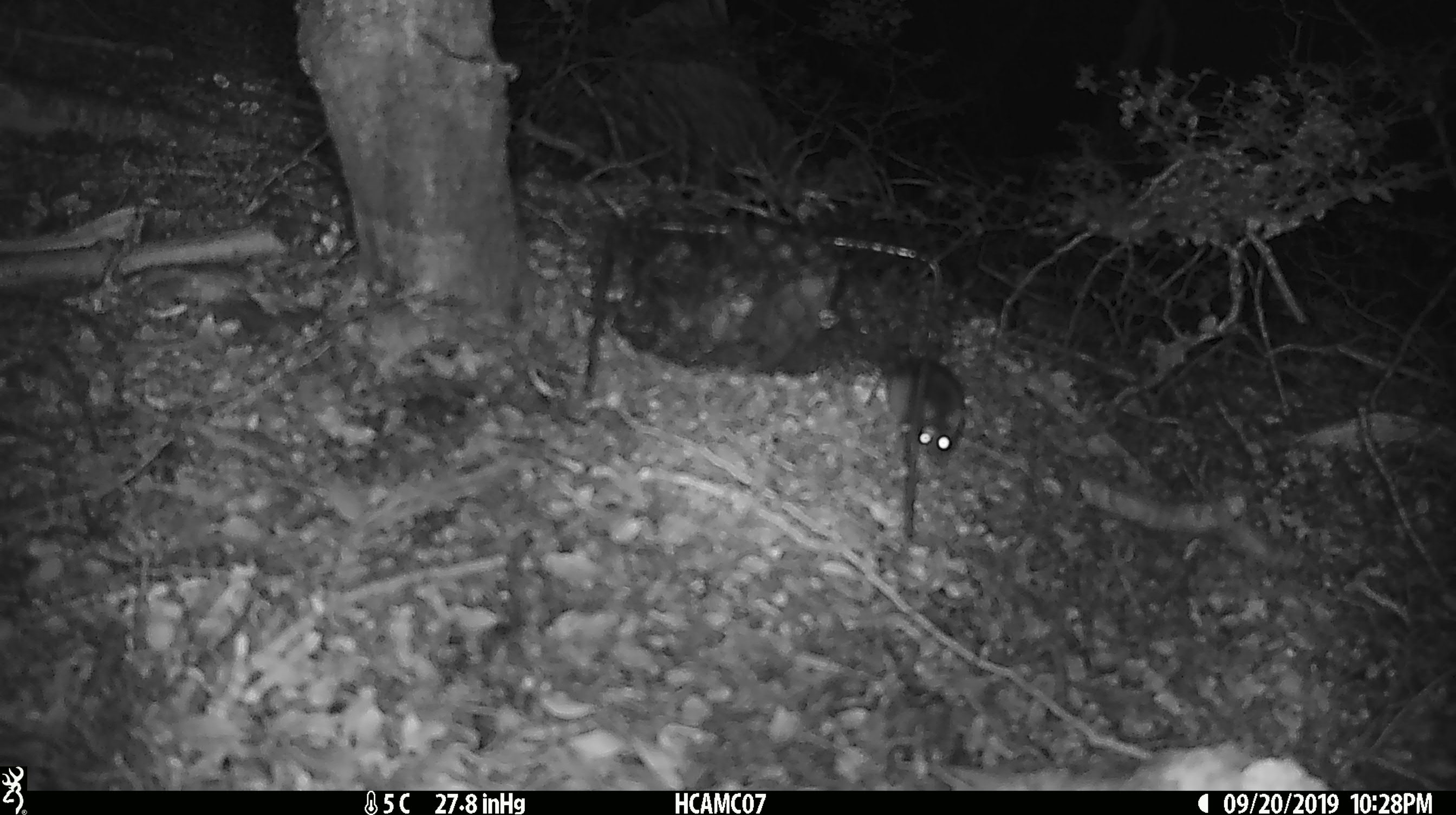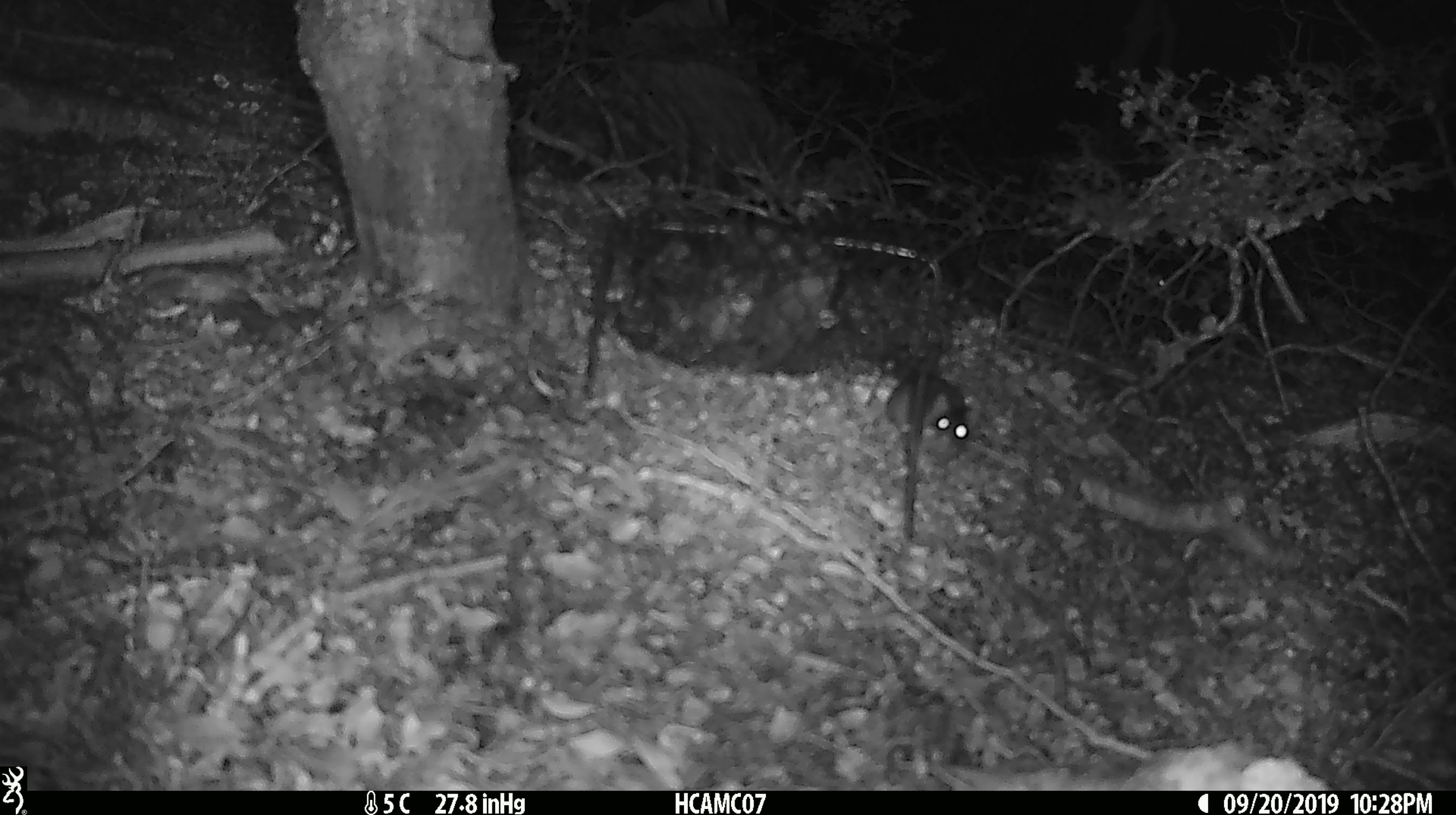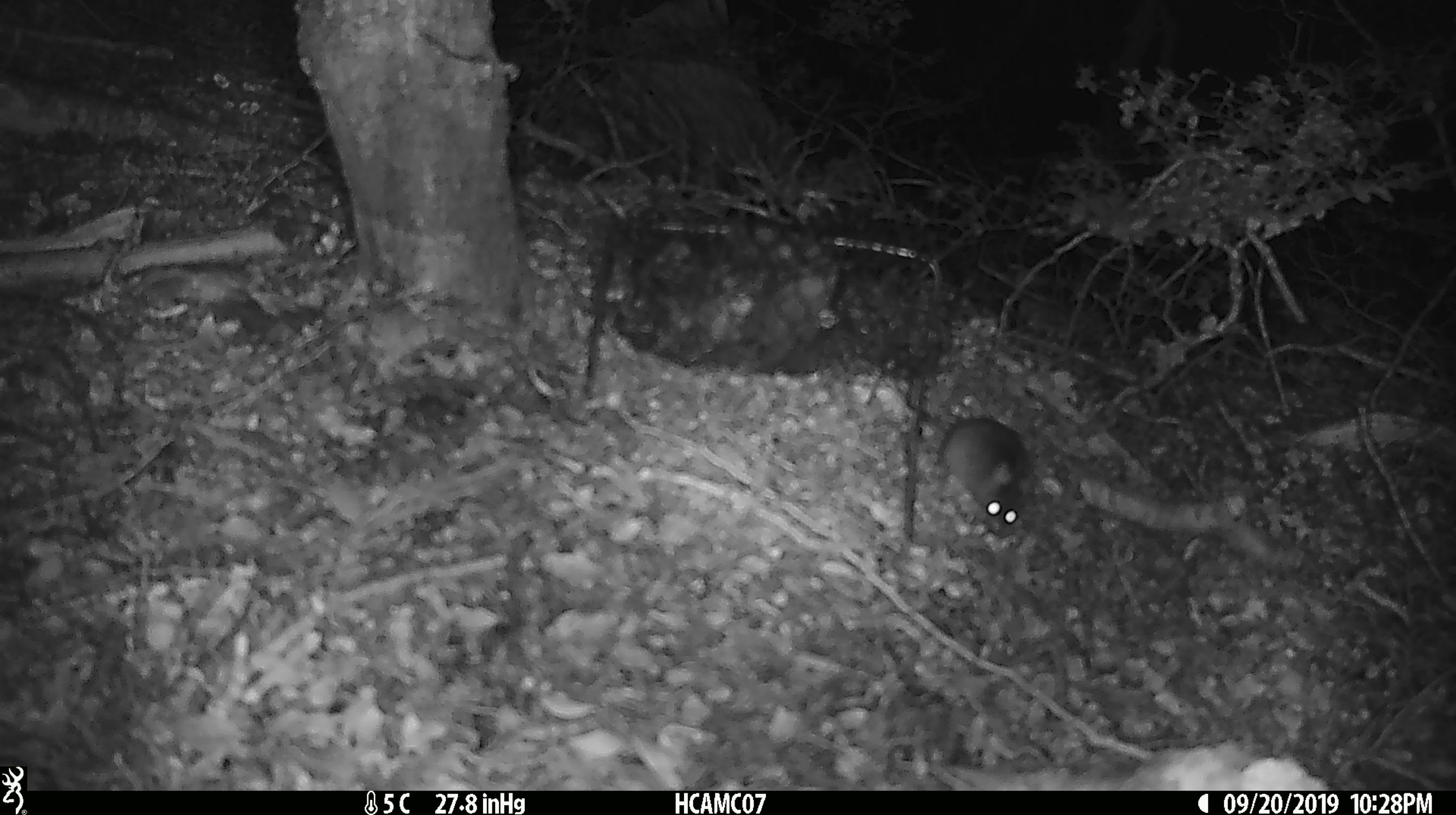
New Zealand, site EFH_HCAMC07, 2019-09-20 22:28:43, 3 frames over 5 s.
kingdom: Animalia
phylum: Chordata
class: Mammalia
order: Rodentia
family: Muridae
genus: Mus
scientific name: Mus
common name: mouse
Mouse (Mus).